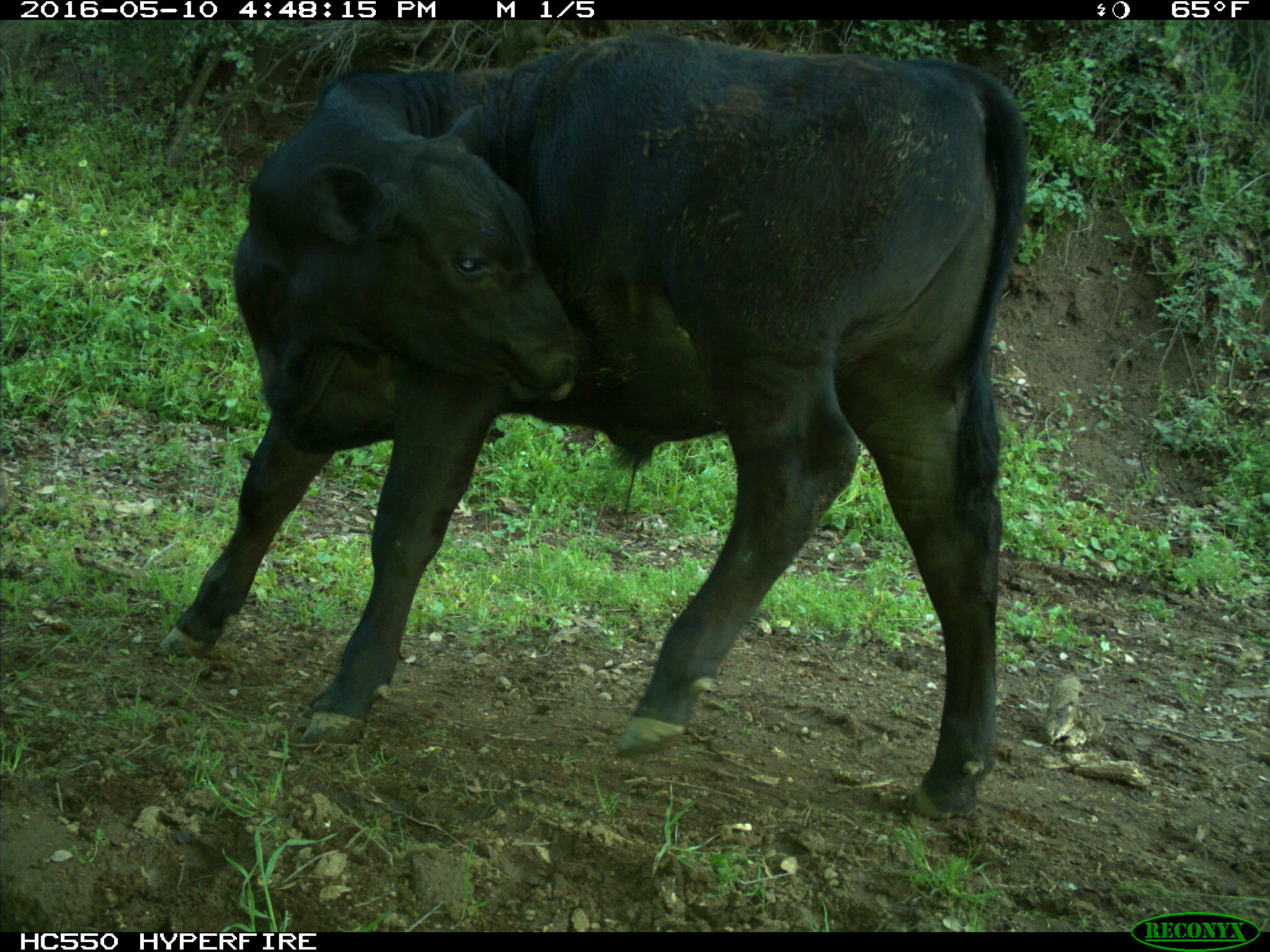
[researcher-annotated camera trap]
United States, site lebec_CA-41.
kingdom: Animalia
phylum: Chordata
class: Mammalia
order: Artiodactyla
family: Bovidae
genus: Bos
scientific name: Bos taurus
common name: domestic cow